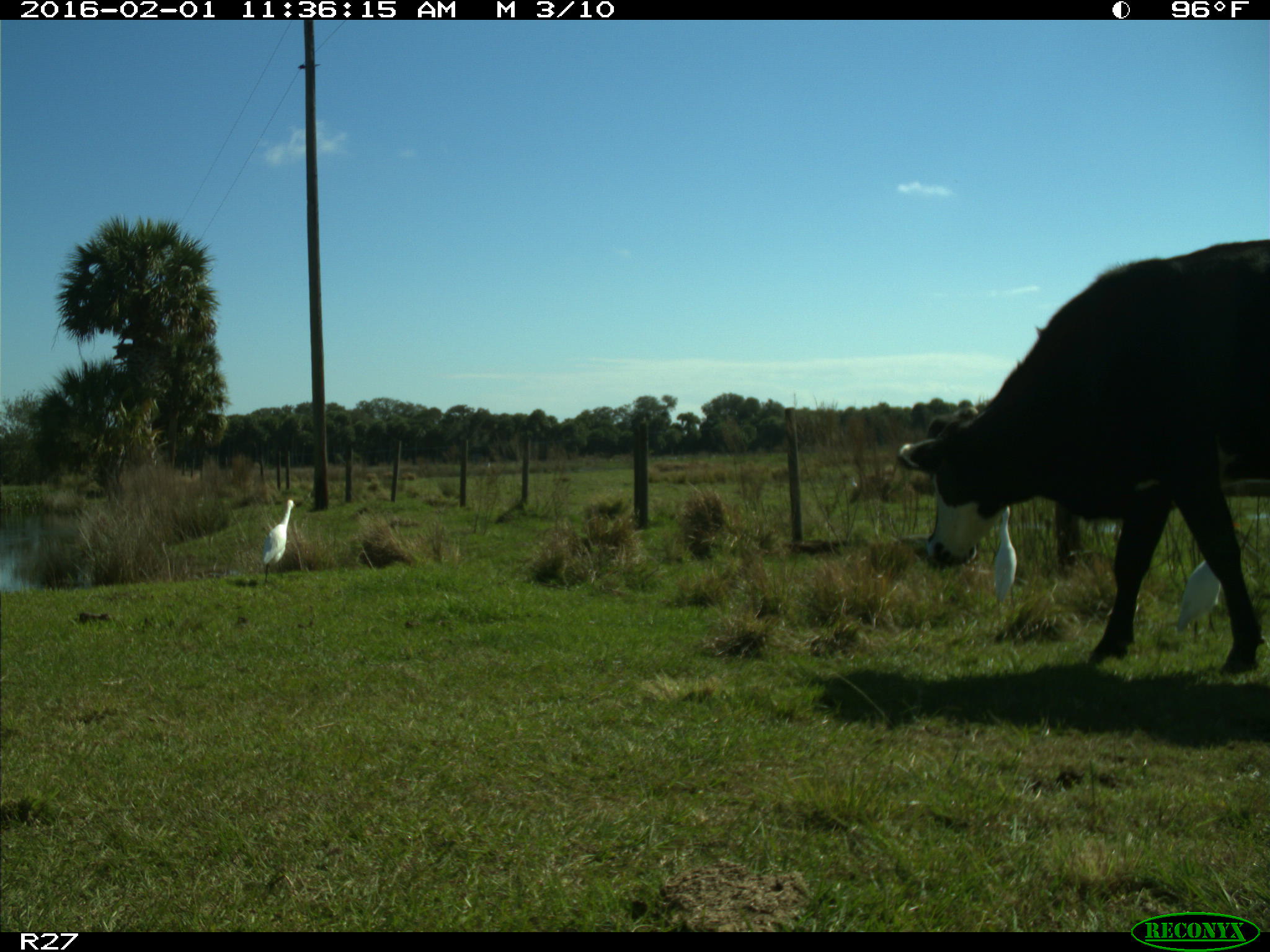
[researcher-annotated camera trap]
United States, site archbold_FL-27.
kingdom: Animalia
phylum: Chordata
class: Mammalia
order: Artiodactyla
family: Bovidae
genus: Bos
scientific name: Bos taurus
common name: domestic cow